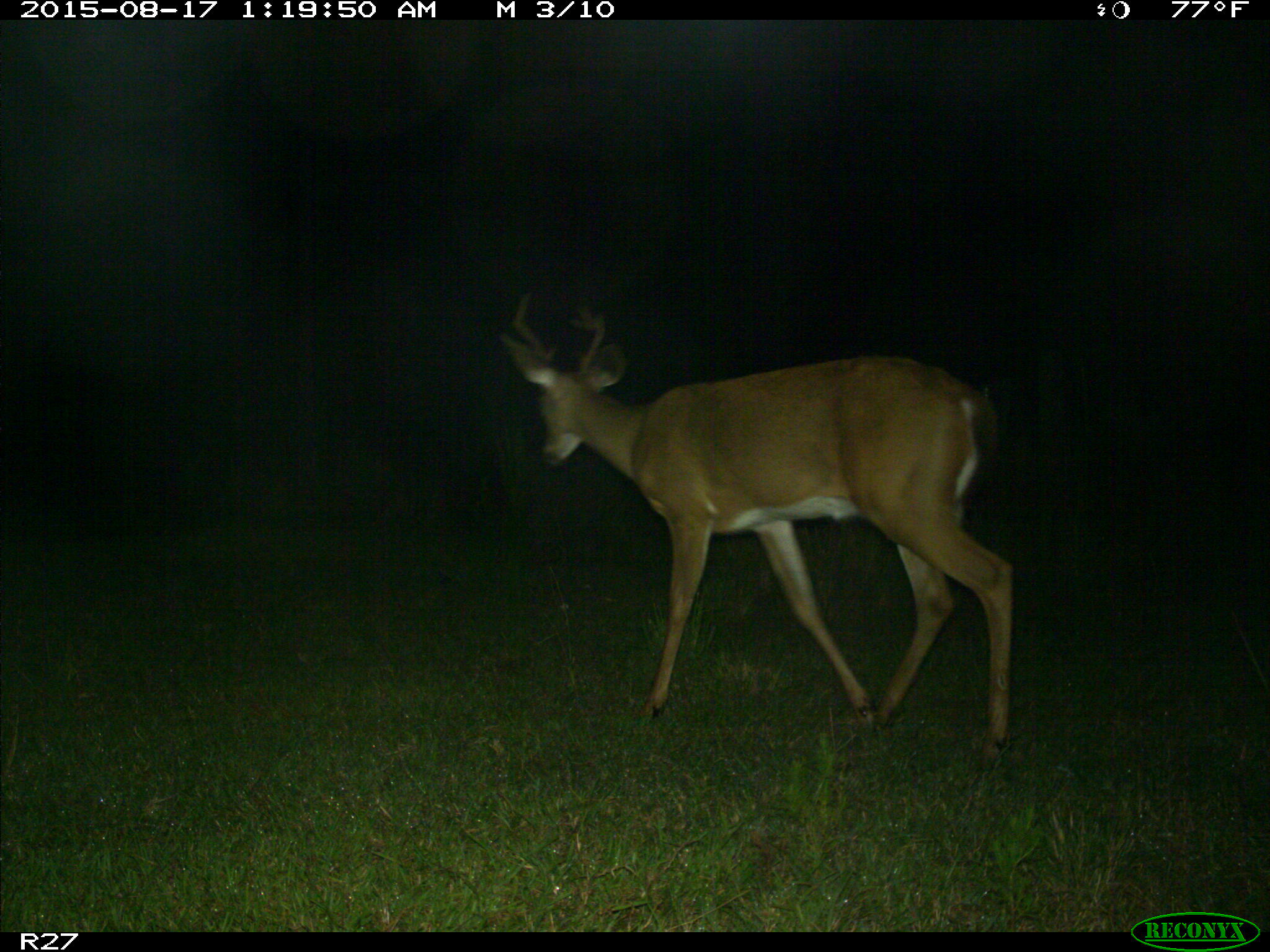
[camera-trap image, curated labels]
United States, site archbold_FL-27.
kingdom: Animalia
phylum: Chordata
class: Mammalia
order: Artiodactyla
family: Cervidae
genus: Odocoileus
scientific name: Odocoileus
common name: deer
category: unidentified deer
Unidentified deer (deer) (Odocoileus).